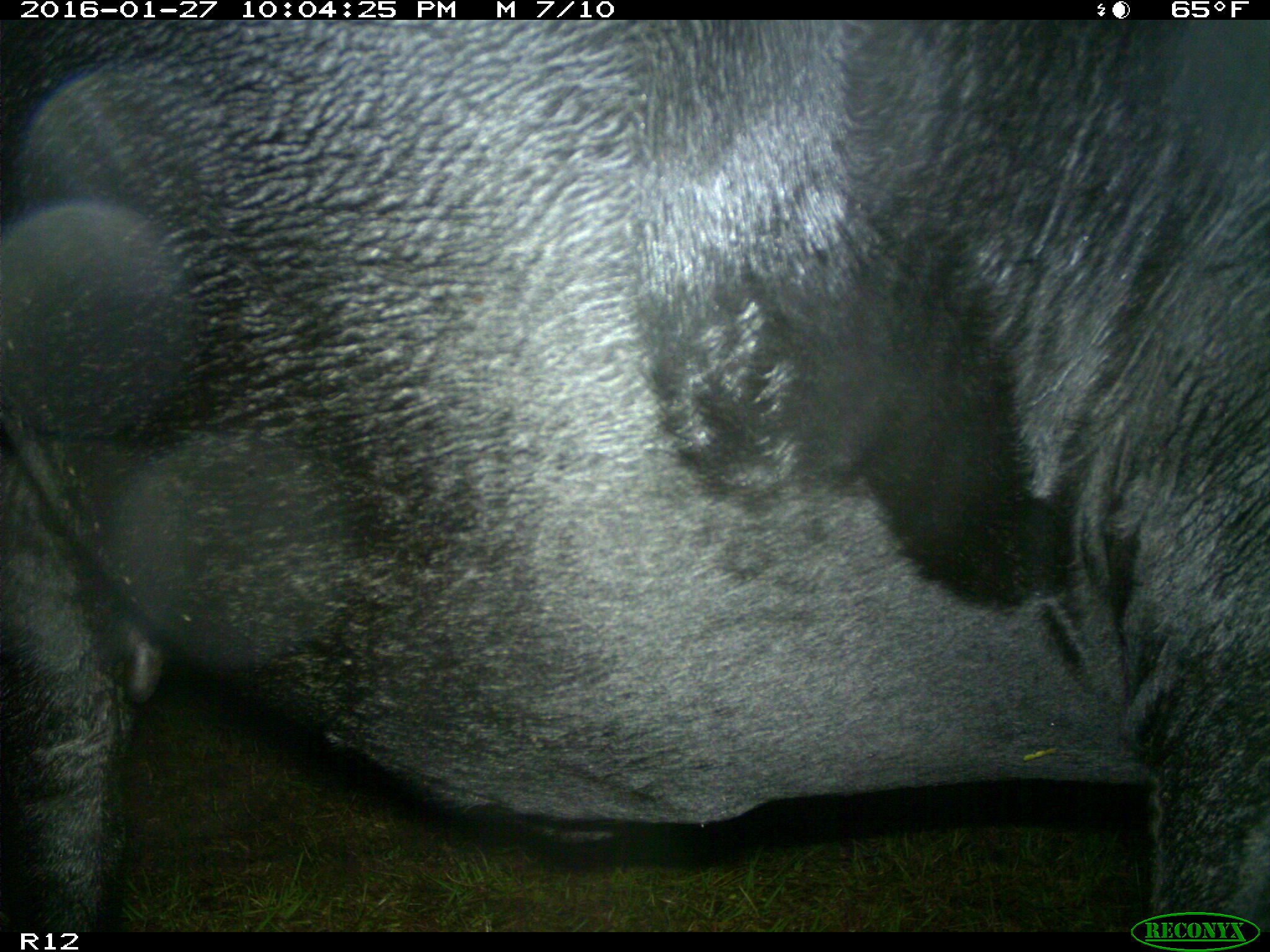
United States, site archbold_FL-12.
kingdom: Animalia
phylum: Chordata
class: Mammalia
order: Artiodactyla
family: Bovidae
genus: Bos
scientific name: Bos taurus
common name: domestic cow